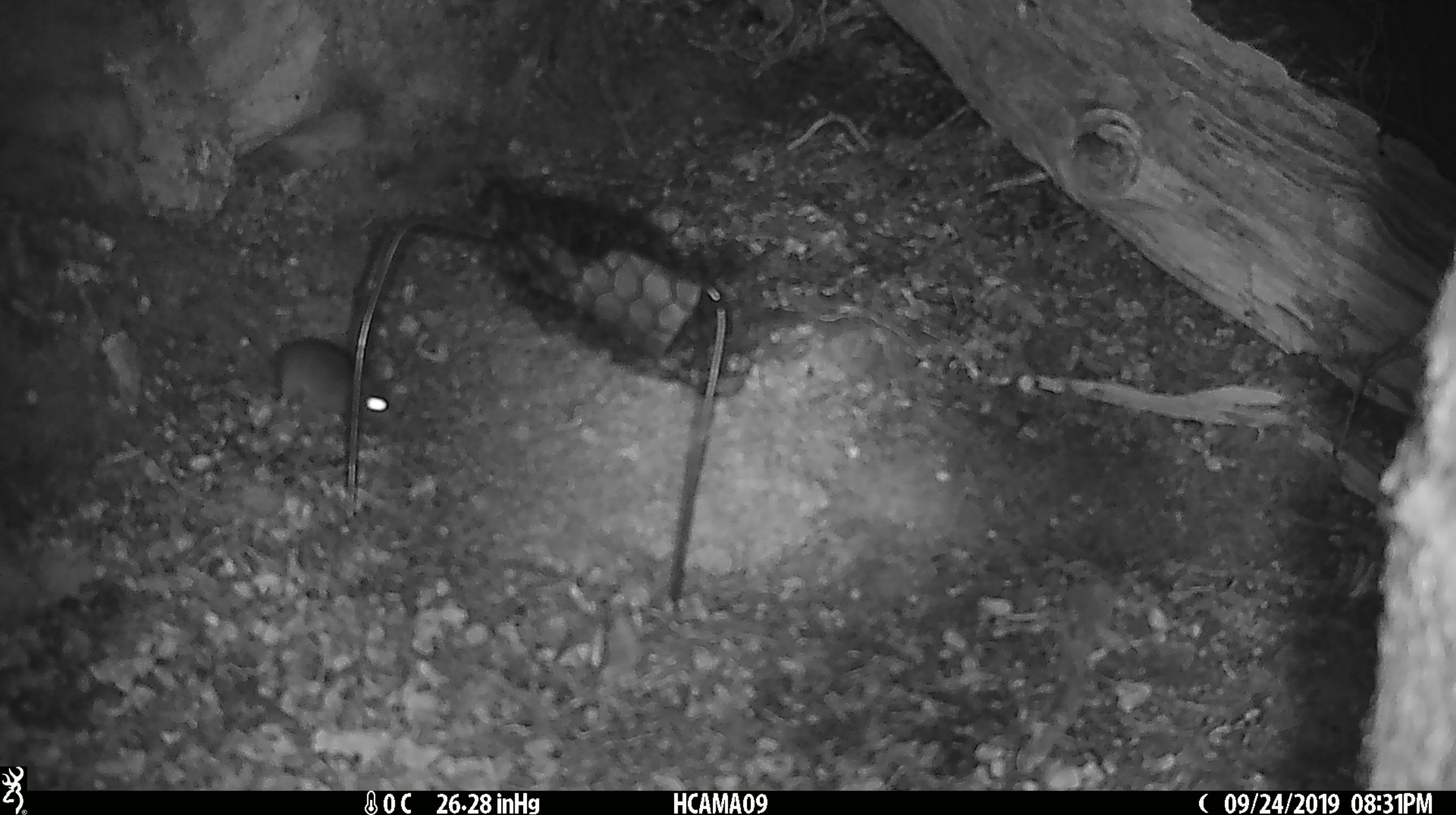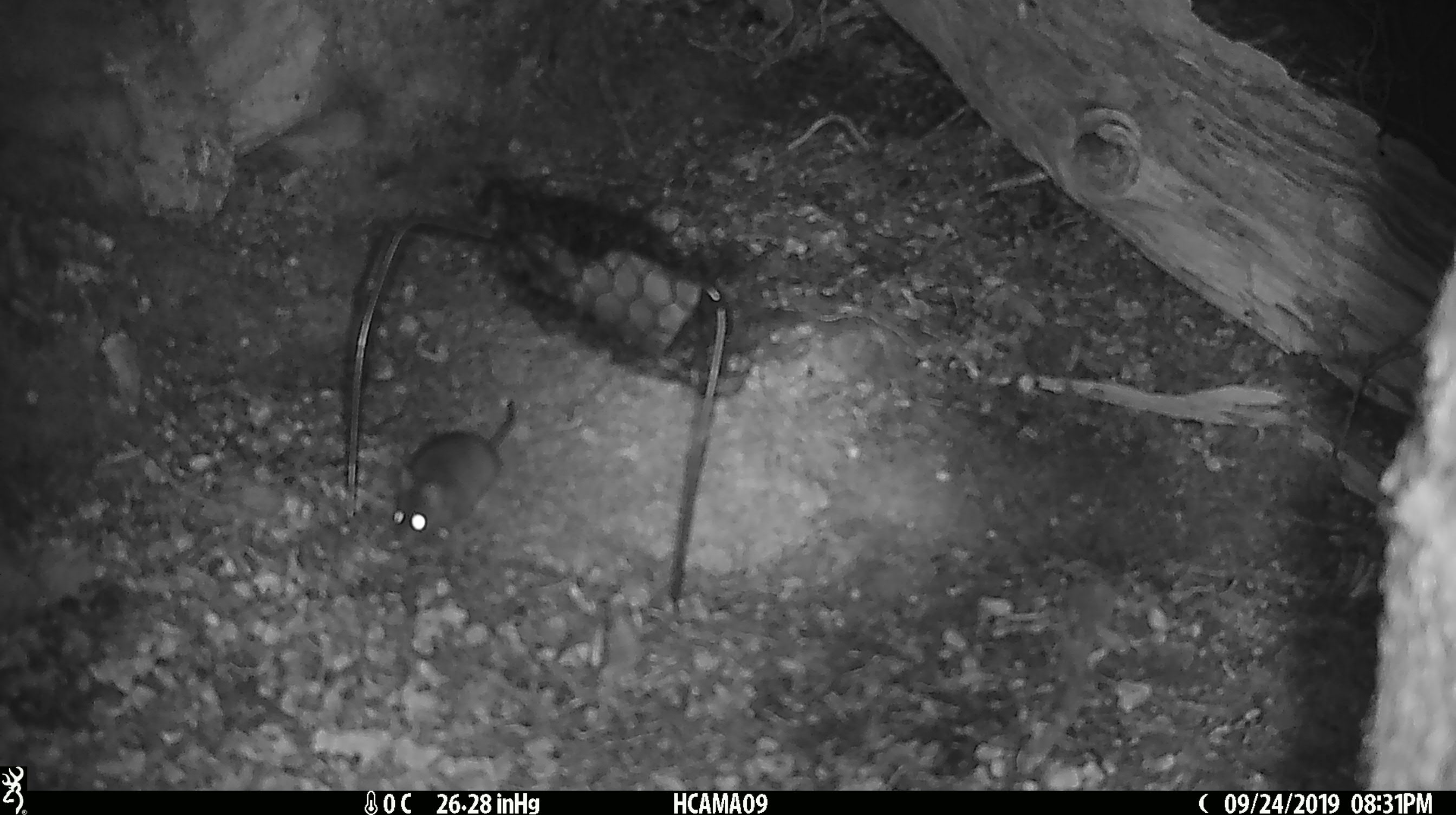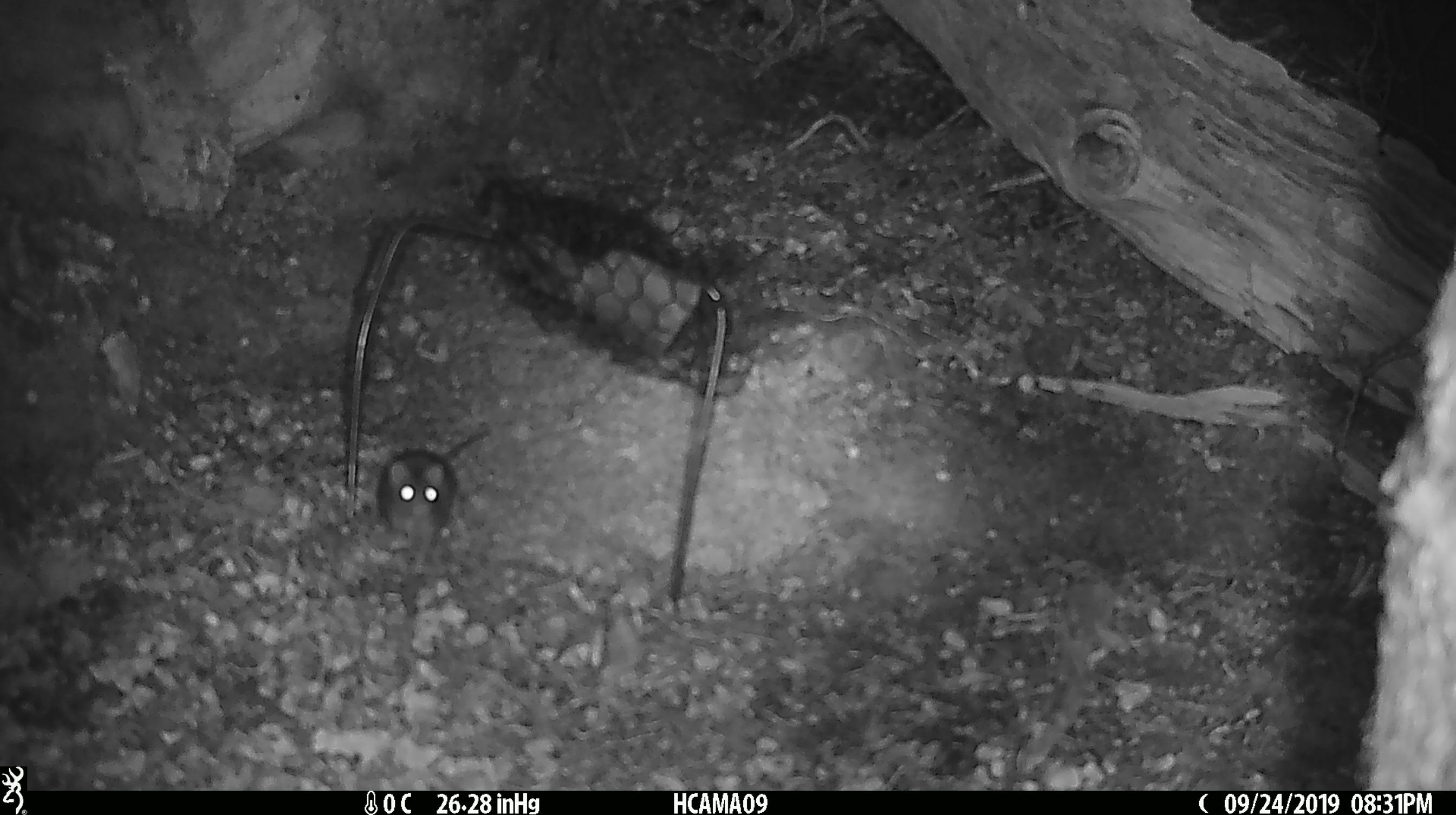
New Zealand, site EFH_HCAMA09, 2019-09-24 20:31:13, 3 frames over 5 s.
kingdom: Animalia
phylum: Chordata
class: Mammalia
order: Rodentia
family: Muridae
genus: Mus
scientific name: Mus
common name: mouse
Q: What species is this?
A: Mouse (Mus).